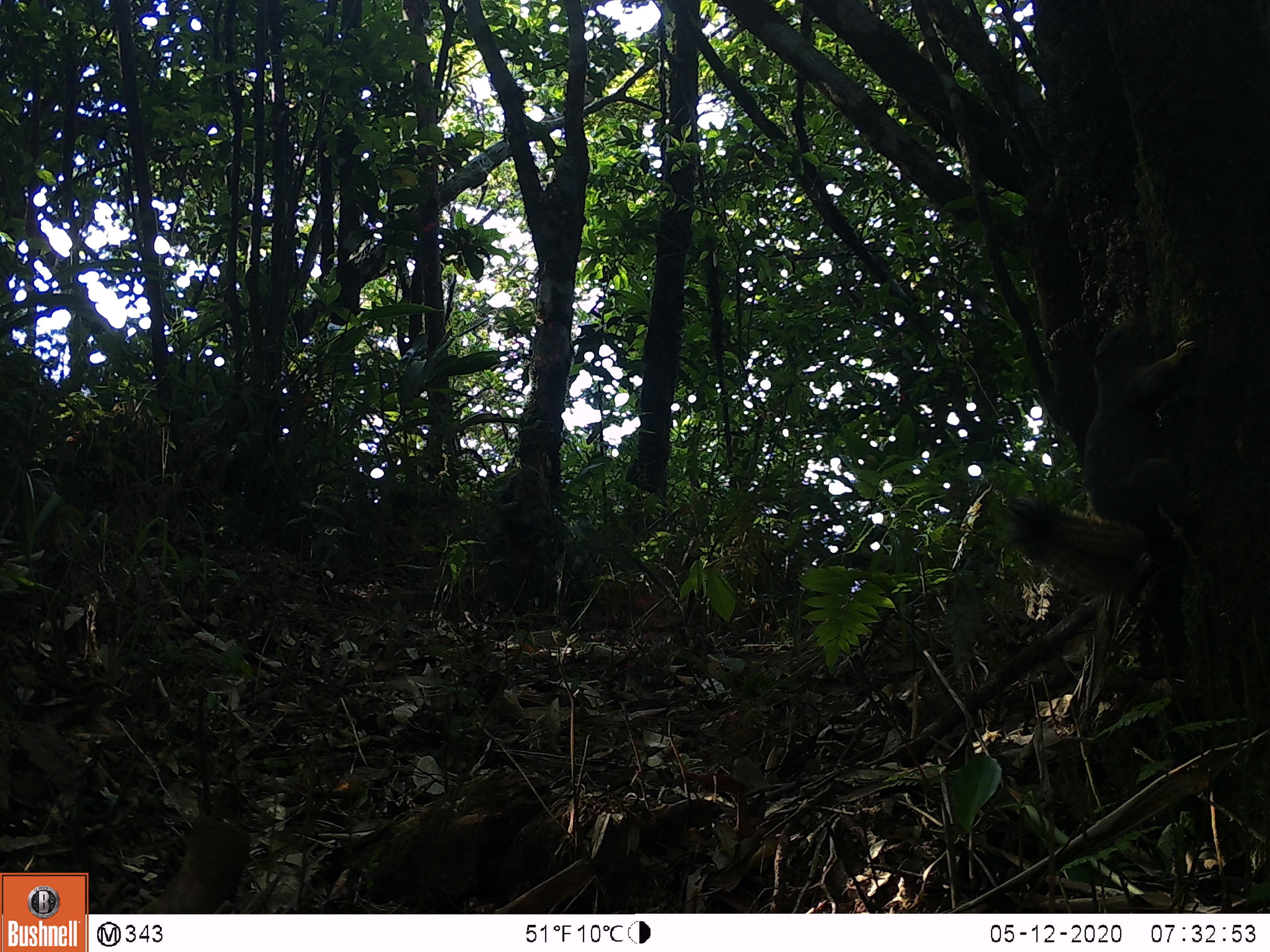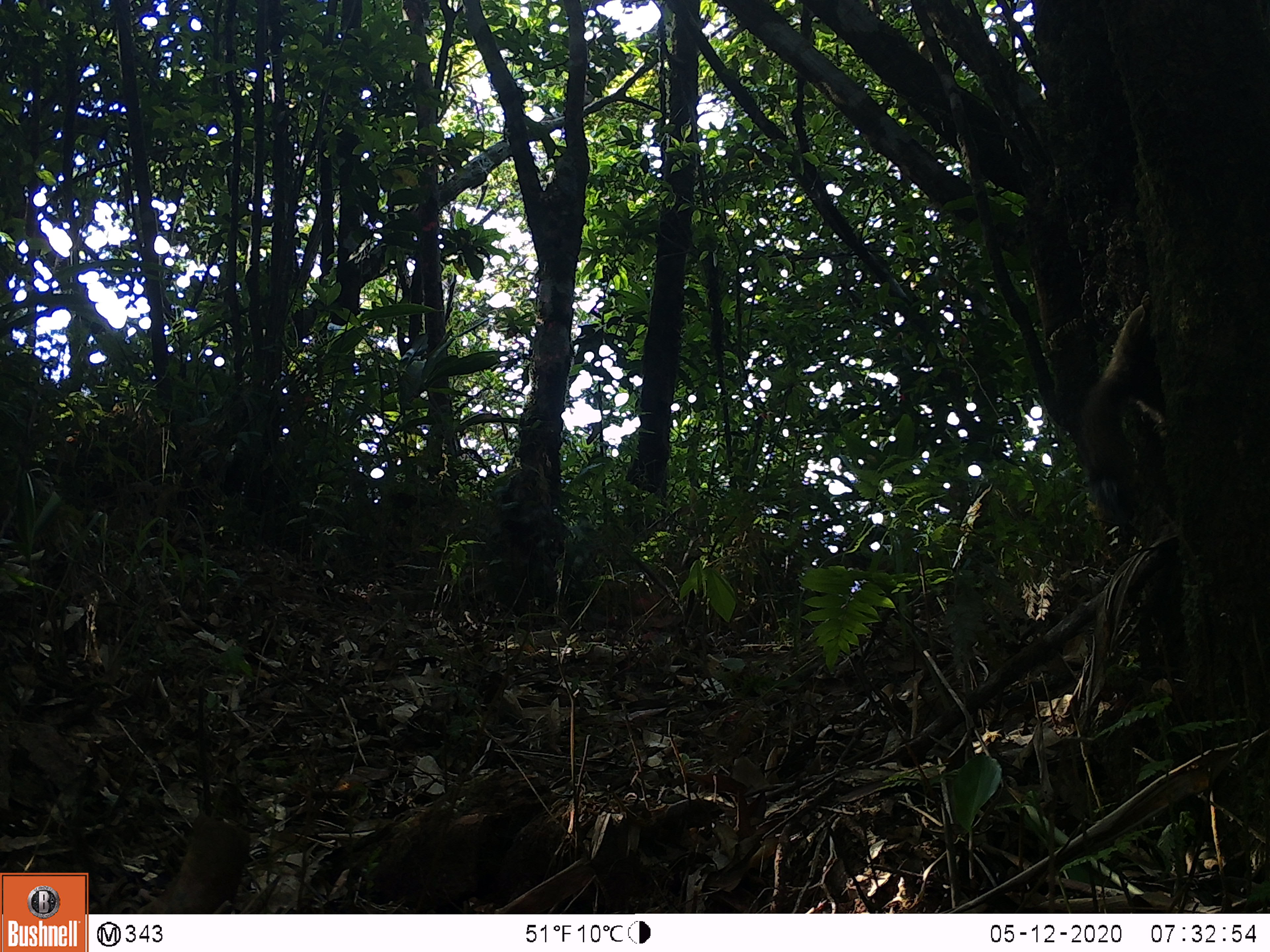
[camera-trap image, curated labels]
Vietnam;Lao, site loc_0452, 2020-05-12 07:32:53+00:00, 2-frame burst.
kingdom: Animalia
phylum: Chordata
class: Mammalia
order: Rodentia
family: Sciuridae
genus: Callosciurus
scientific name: Callosciurus erythraeus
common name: pallas's squirrel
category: pallass squirrel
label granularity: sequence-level